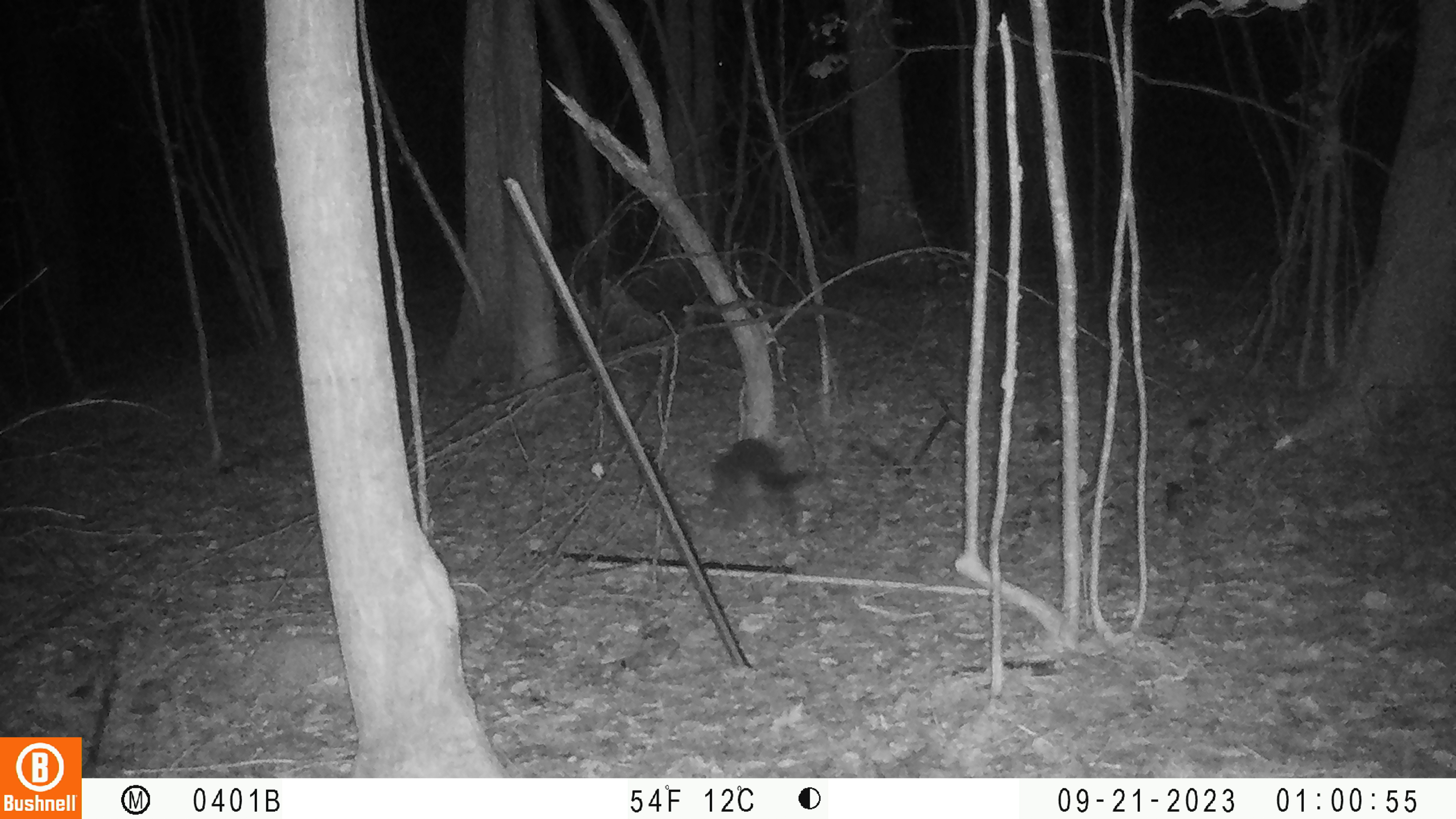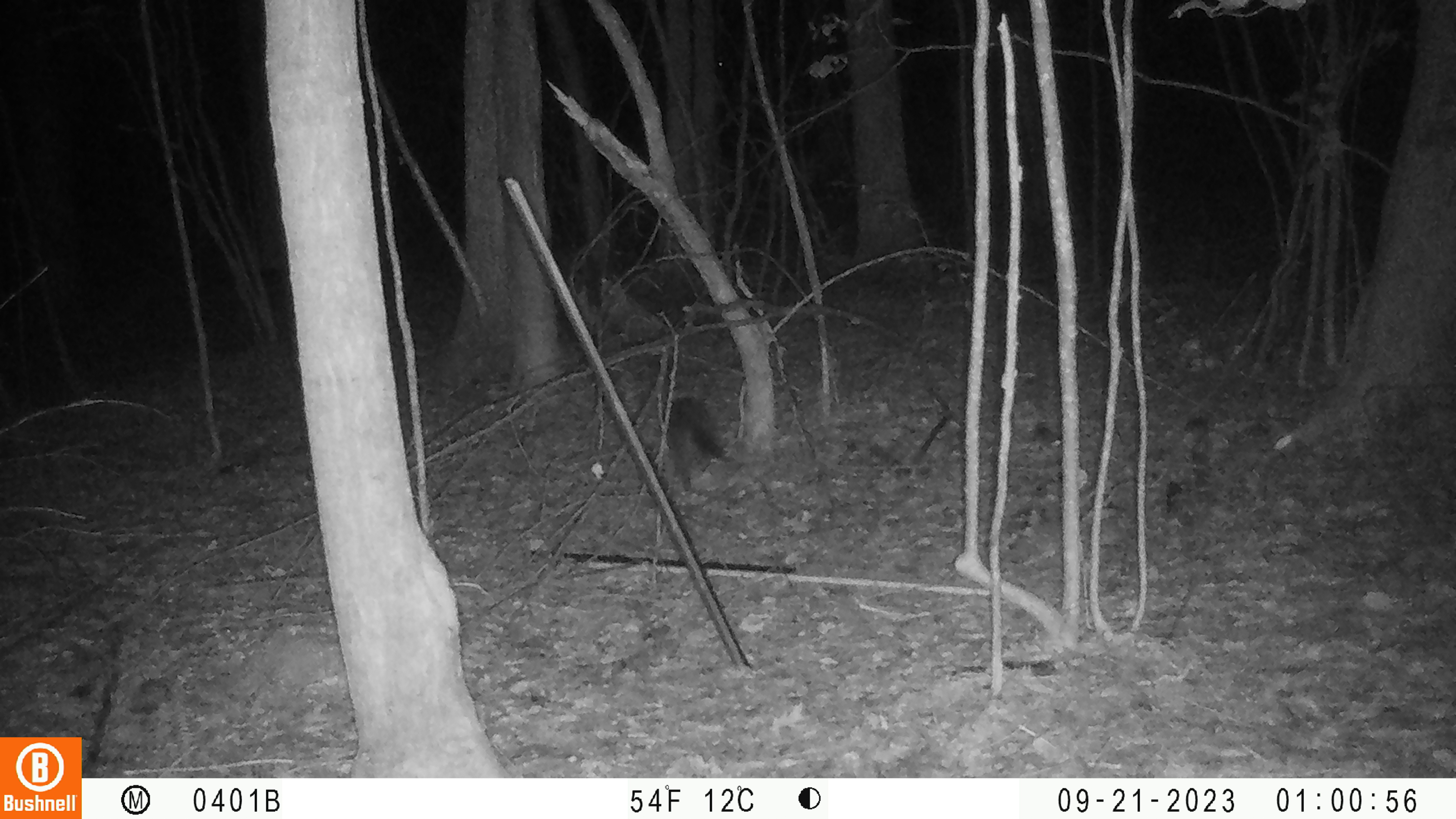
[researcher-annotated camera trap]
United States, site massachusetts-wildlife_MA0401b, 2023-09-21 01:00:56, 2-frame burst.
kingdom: Animalia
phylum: Chordata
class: Mammalia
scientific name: Mammalia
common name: mammal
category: mammal sp.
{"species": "mammal sp. (mammal) (Mammalia)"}